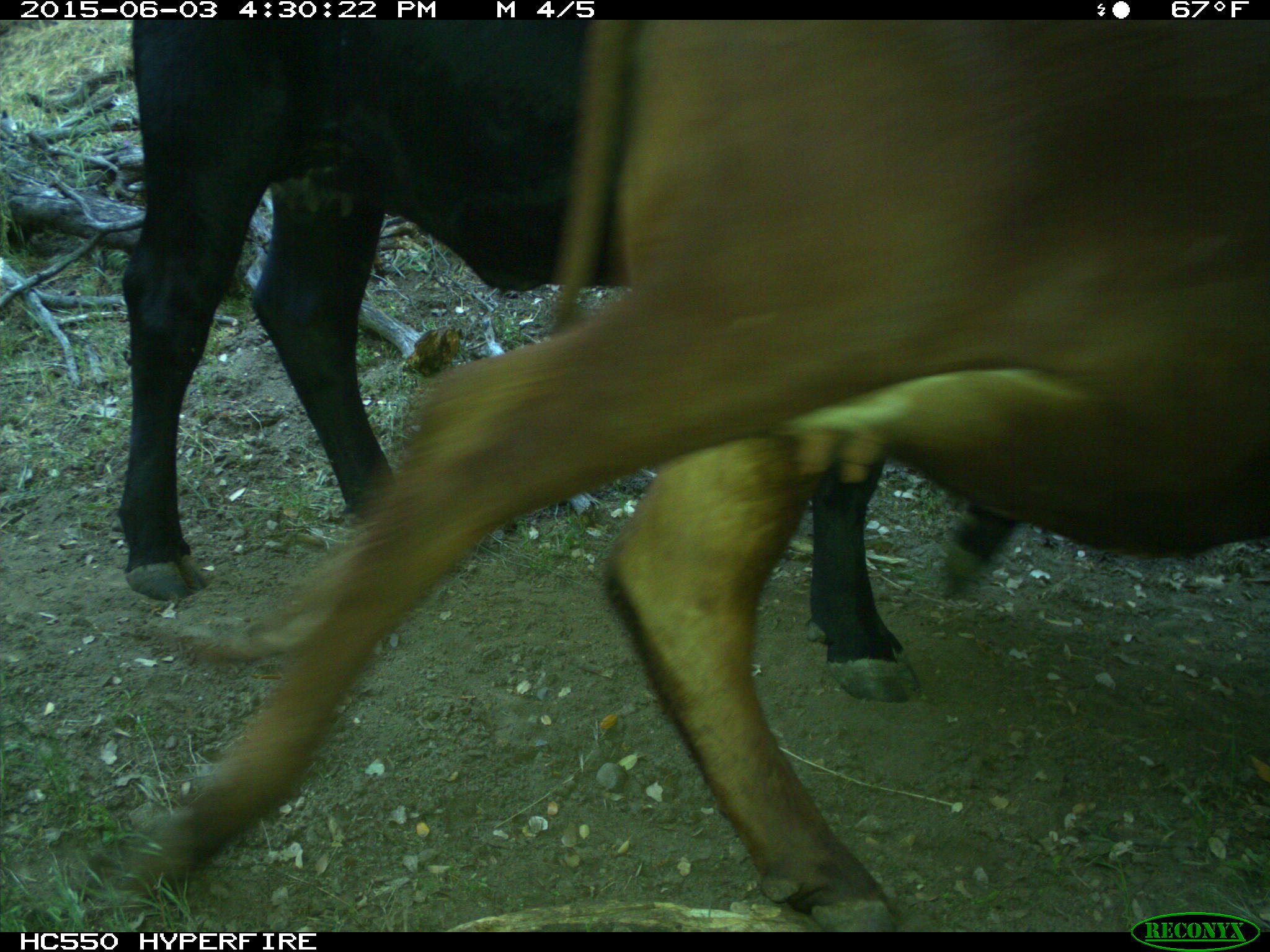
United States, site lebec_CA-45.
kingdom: Animalia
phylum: Chordata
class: Mammalia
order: Artiodactyla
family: Bovidae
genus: Bos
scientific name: Bos taurus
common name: domestic cow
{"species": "Bos taurus (domestic cow)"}